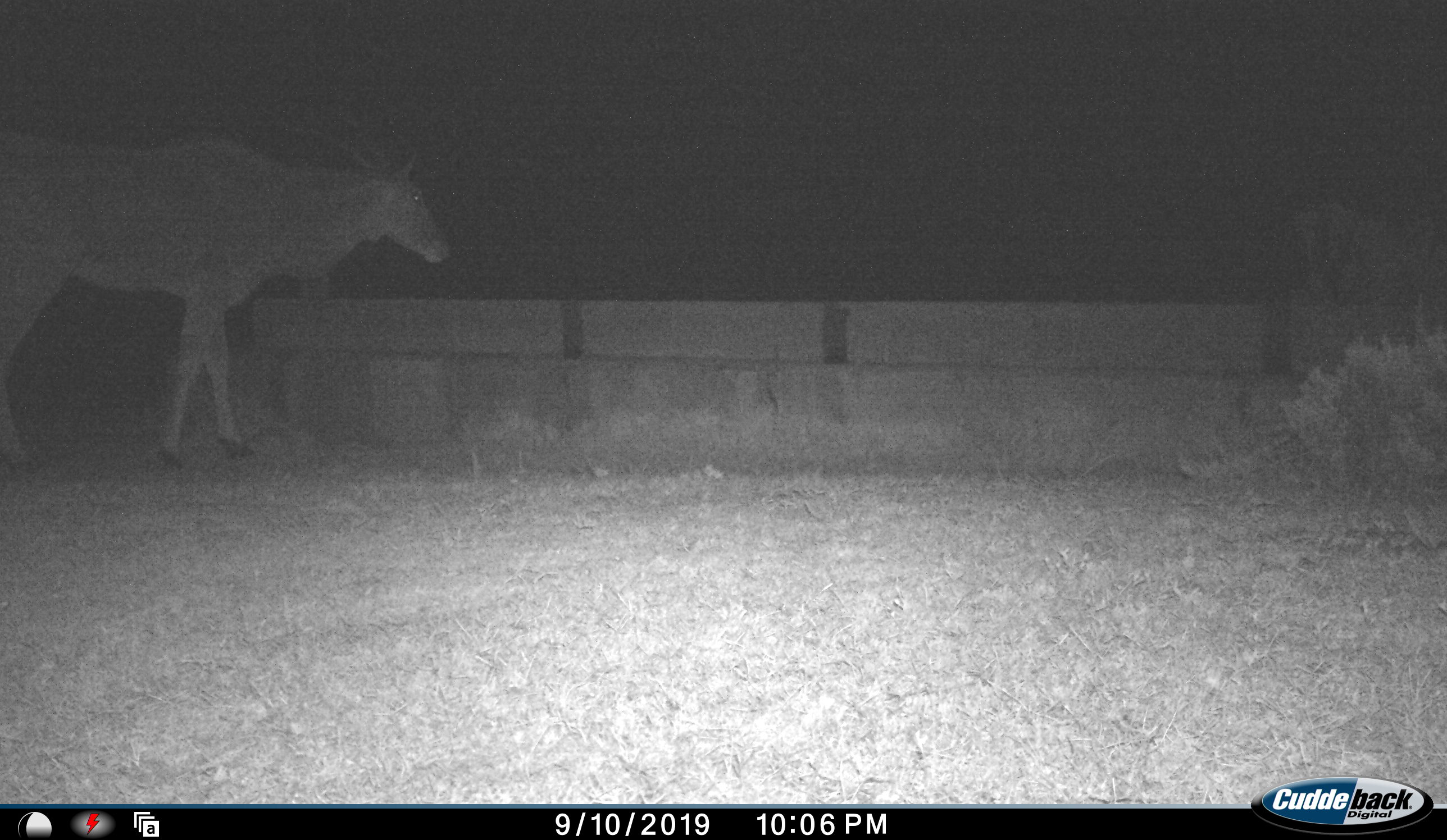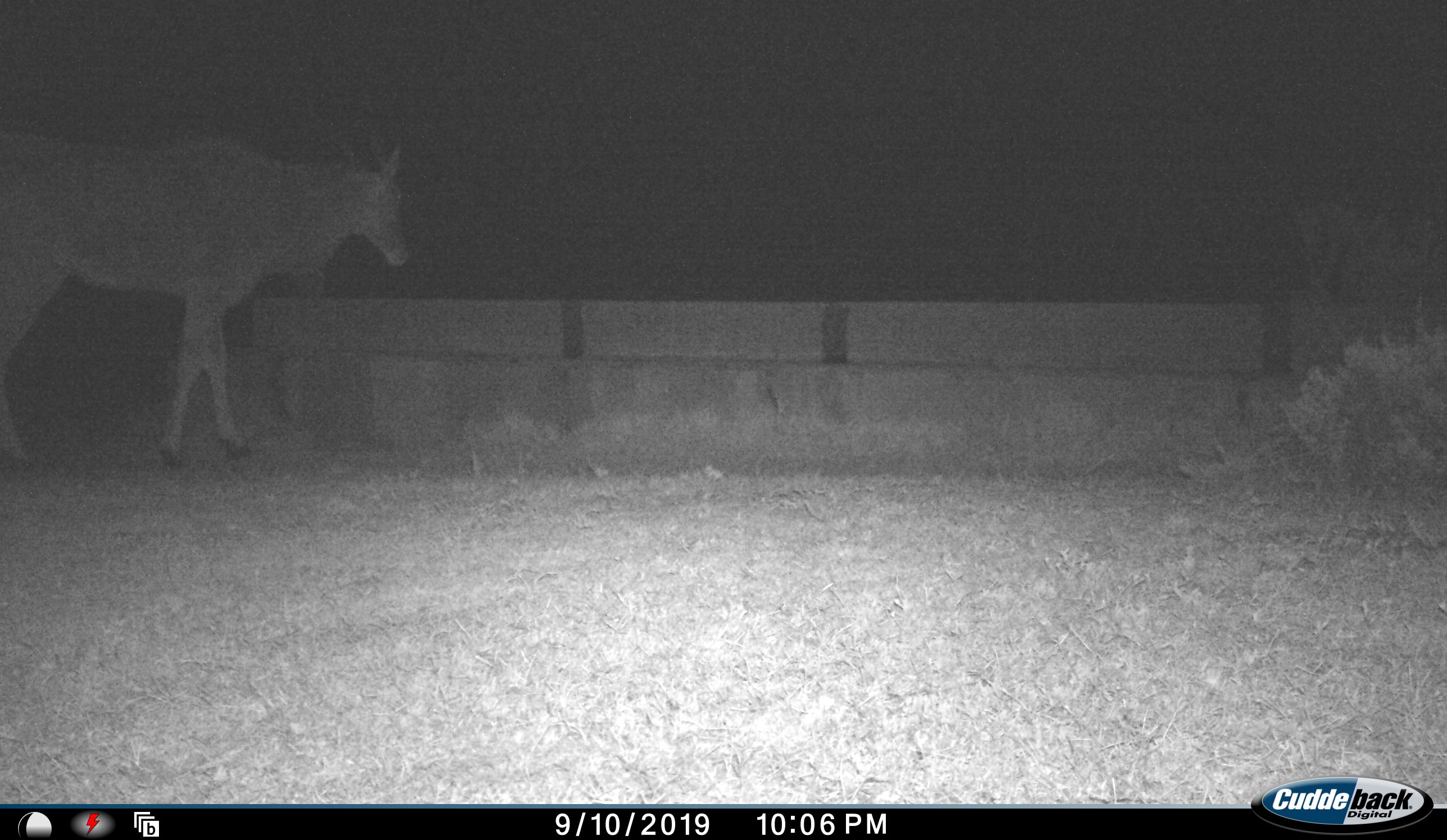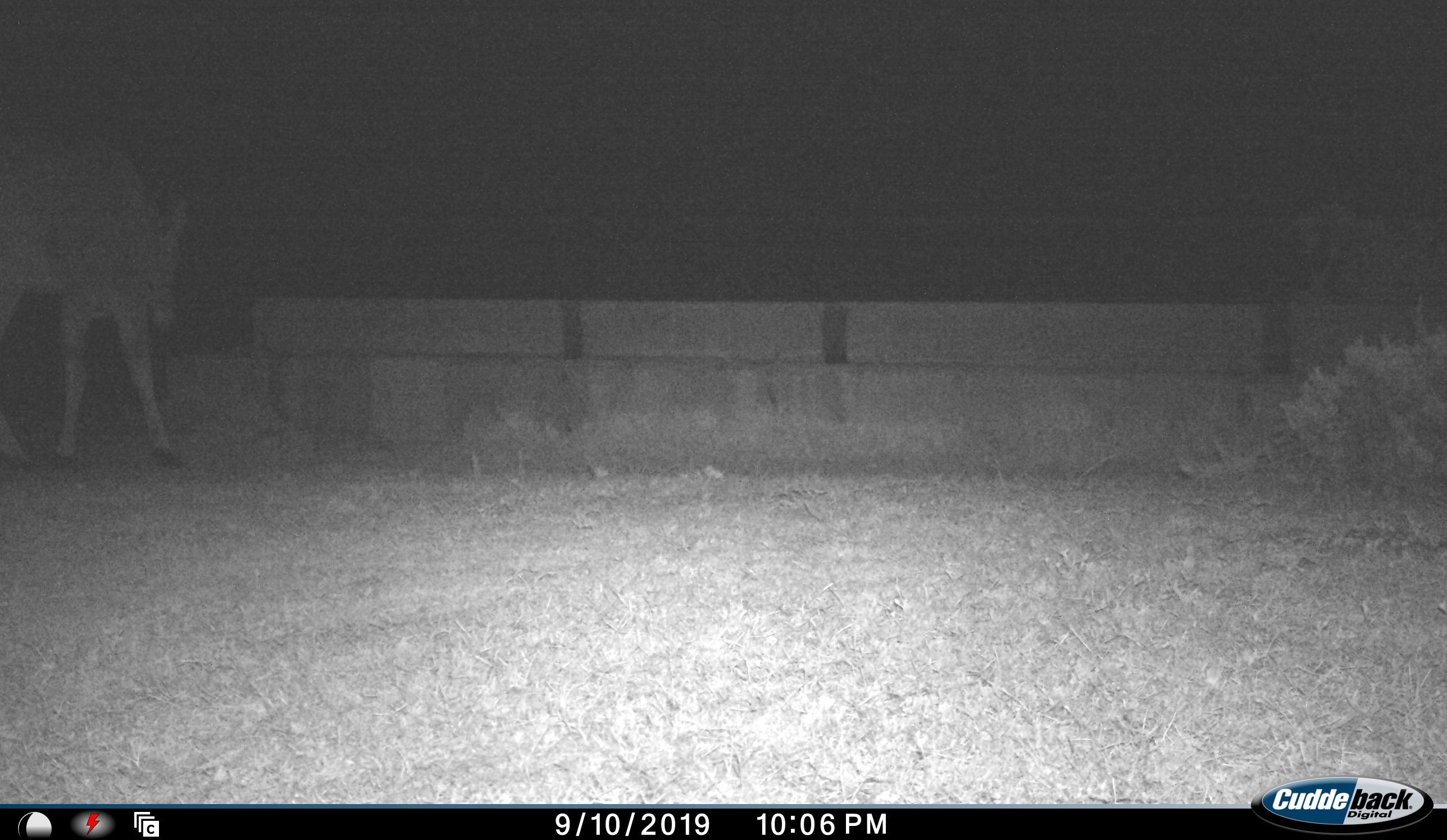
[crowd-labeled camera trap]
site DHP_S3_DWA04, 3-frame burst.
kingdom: Animalia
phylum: Chordata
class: Mammalia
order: Artiodactyla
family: Bovidae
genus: Tragelaphus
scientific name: Tragelaphus oryx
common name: eland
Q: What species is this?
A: Eland (Tragelaphus oryx).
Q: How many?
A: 1.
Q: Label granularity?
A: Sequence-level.